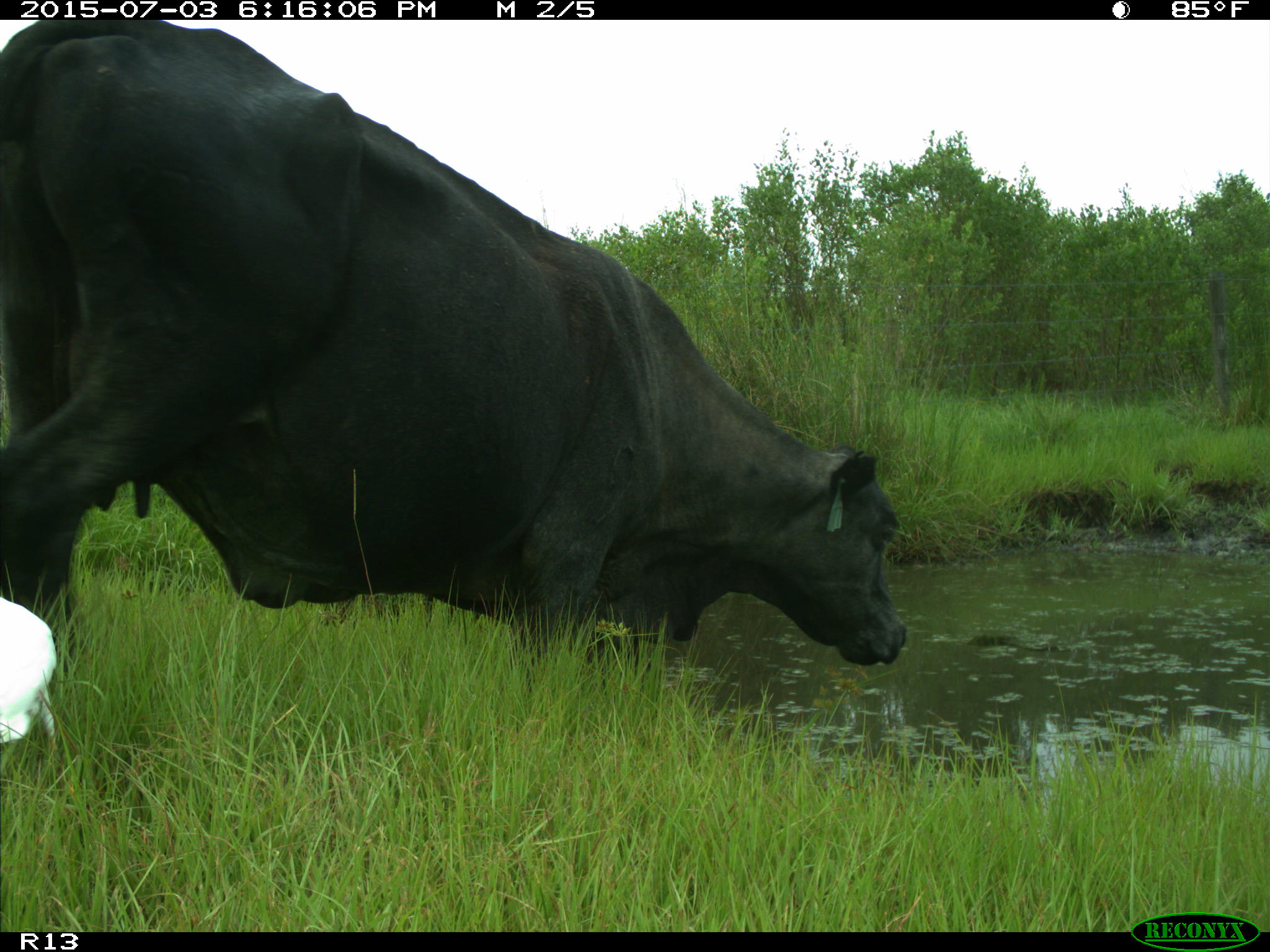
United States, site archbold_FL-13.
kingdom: Animalia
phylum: Chordata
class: Mammalia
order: Artiodactyla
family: Bovidae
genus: Bos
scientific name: Bos taurus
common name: domestic cow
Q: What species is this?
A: Bos taurus (domestic cow).